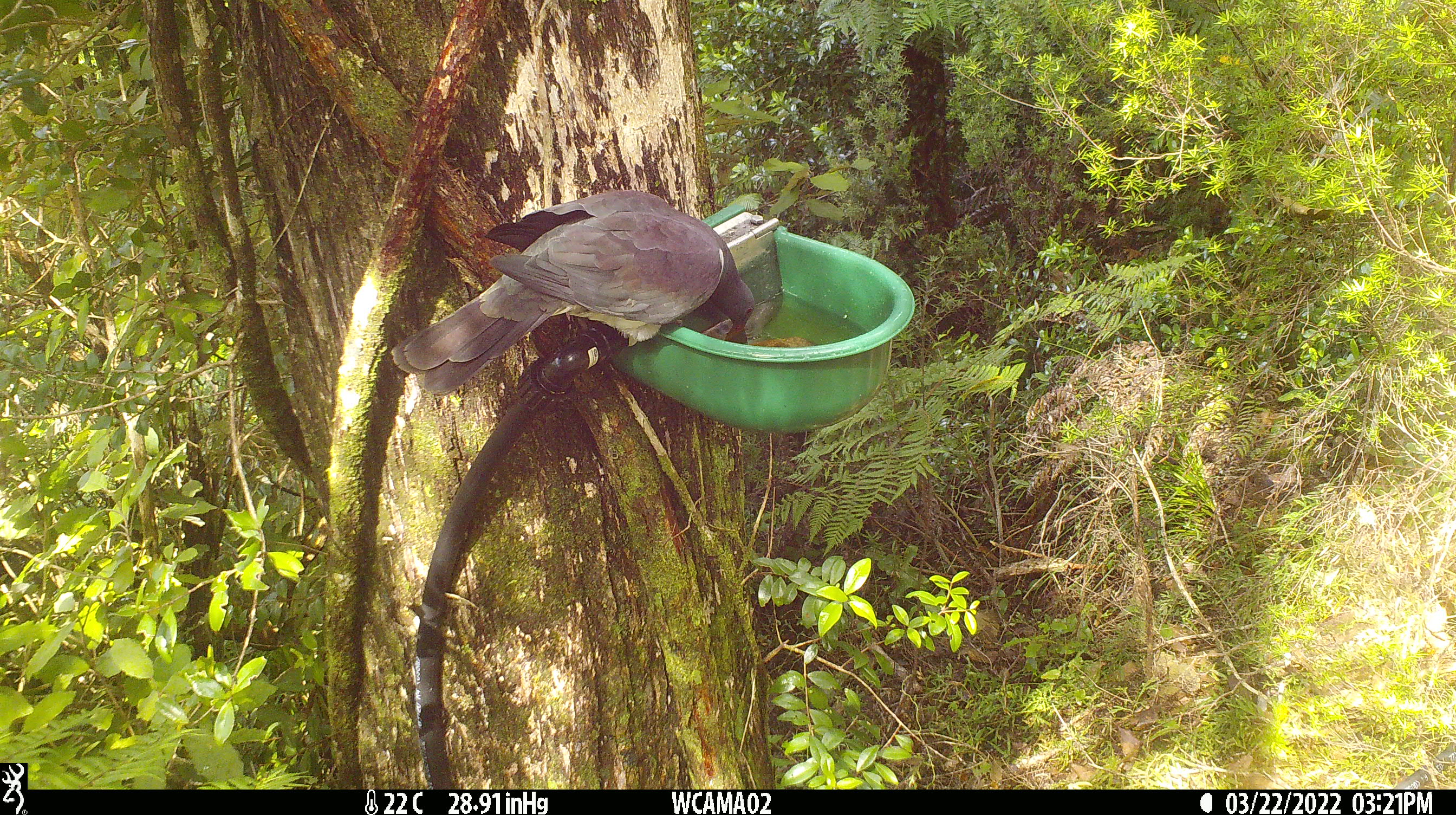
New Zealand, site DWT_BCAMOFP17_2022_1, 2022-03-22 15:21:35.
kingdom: Animalia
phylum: Chordata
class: Aves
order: Columbiformes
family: Columbidae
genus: Hemiphaga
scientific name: Hemiphaga novaeseelandiae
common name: new zealand pigeon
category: kereru